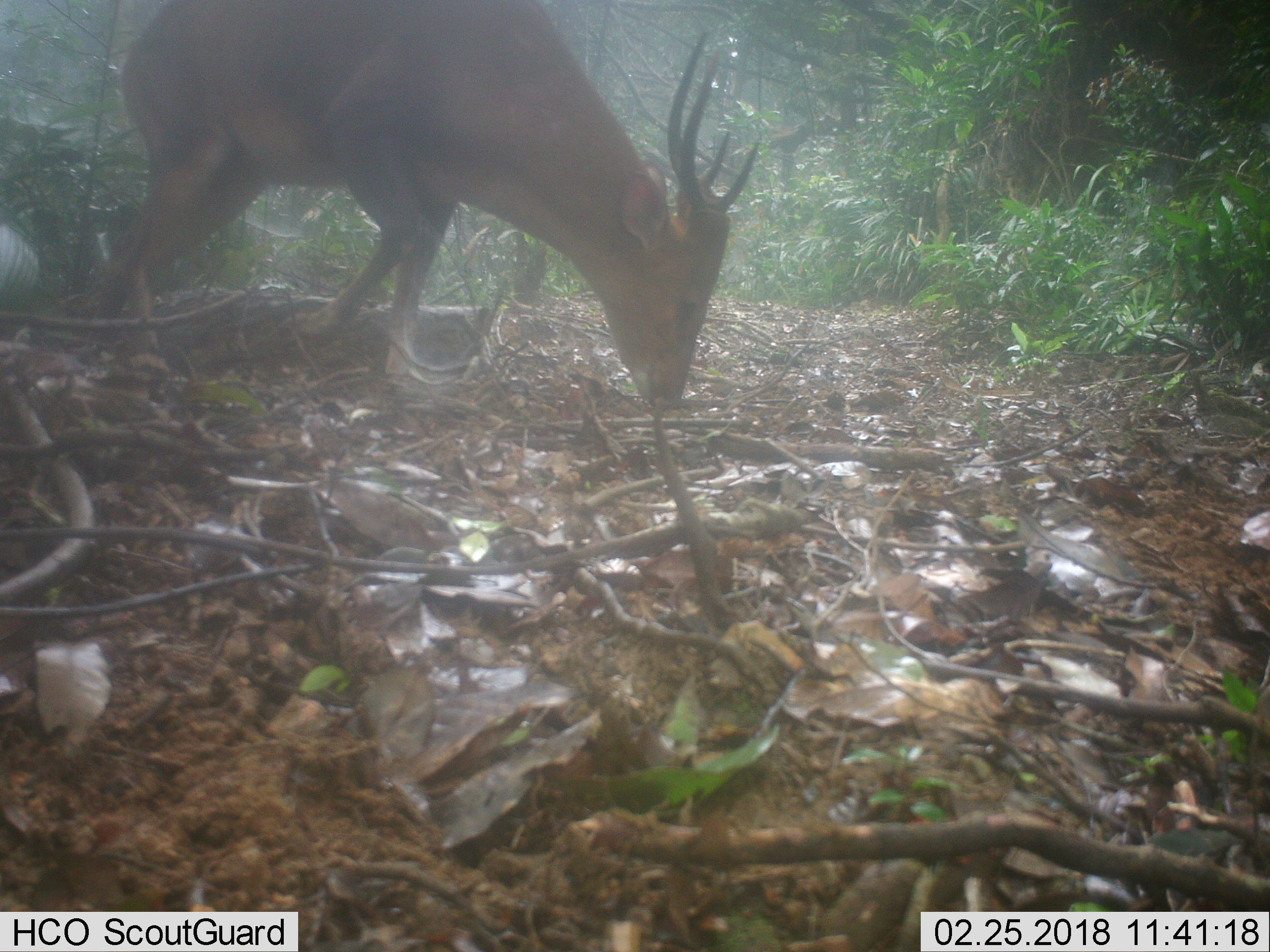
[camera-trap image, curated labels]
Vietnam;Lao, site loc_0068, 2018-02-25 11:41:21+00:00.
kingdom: Animalia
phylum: Chordata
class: Mammalia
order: Artiodactyla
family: Cervidae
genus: Muntiacus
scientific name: Muntiacus vuquangensis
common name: large-antlered muntjac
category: large antlered muntjac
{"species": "large antlered muntjac (large-antlered muntjac) (Muntiacus vuquangensis)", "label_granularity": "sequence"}